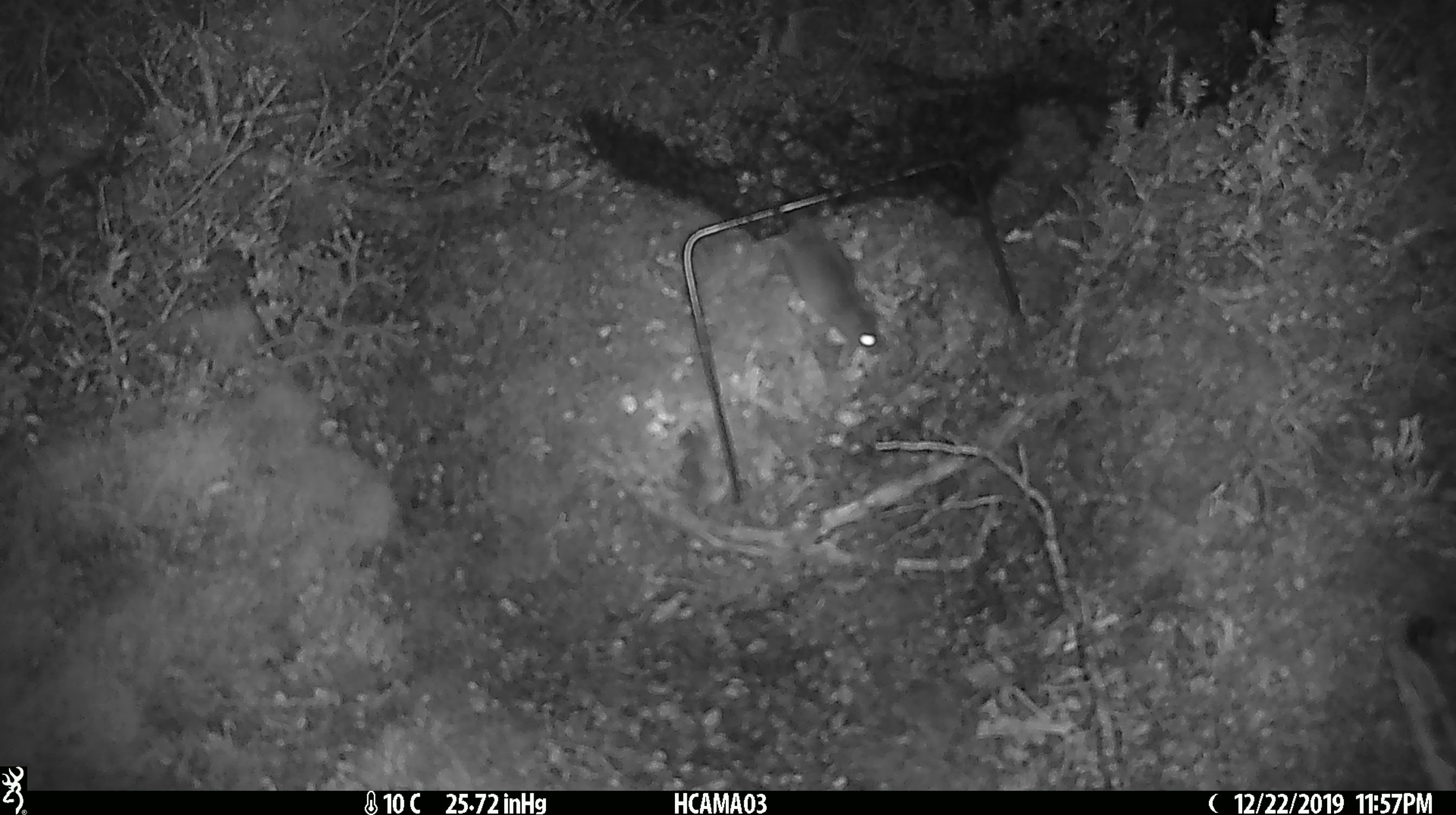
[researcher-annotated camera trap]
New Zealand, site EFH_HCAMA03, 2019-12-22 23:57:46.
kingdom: Animalia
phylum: Chordata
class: Mammalia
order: Rodentia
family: Muridae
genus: Mus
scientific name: Mus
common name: mouse